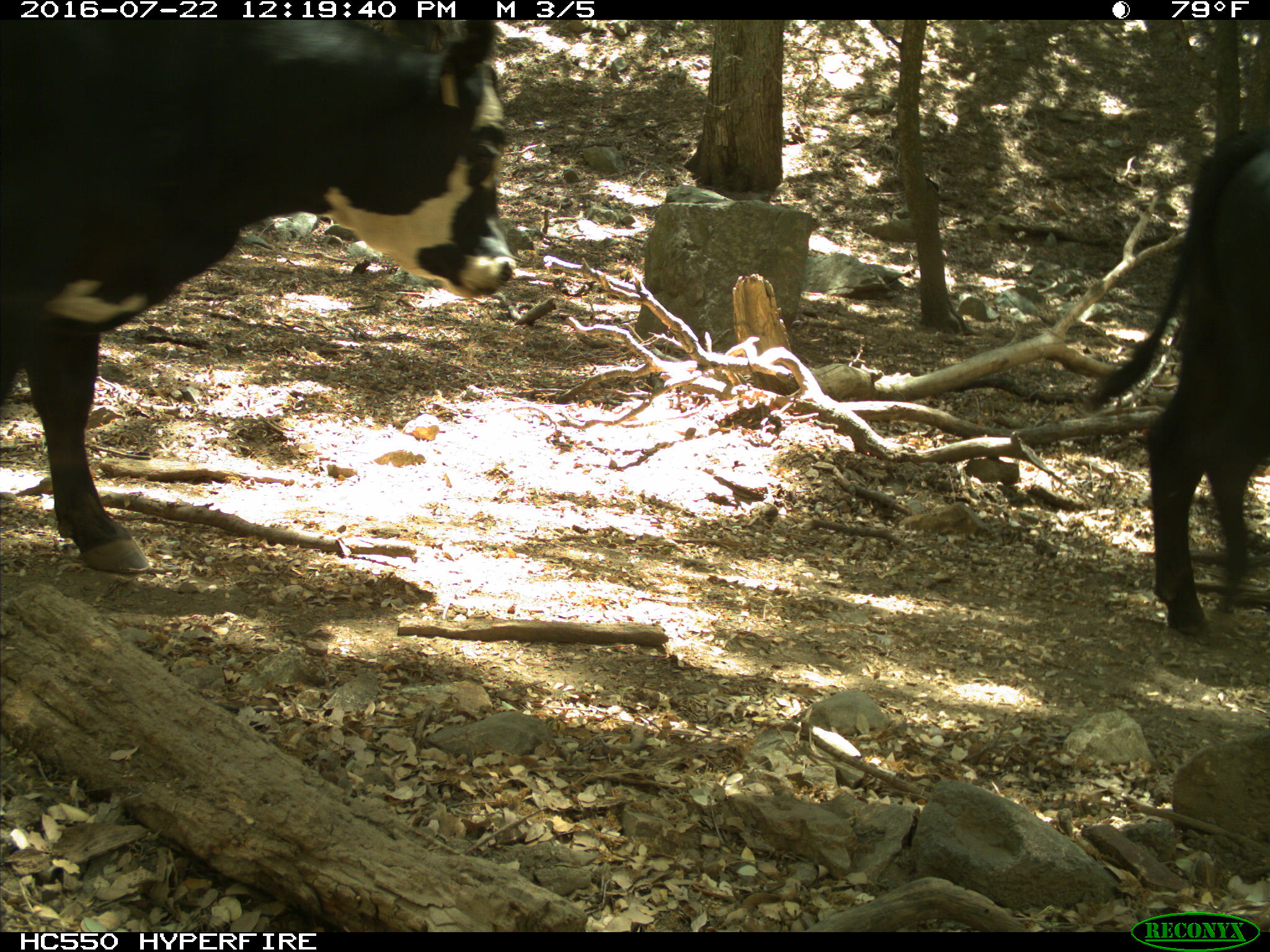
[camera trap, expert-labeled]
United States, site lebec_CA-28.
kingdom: Animalia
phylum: Chordata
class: Mammalia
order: Artiodactyla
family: Bovidae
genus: Bos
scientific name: Bos taurus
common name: domestic cow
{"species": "Bos taurus (domestic cow)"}